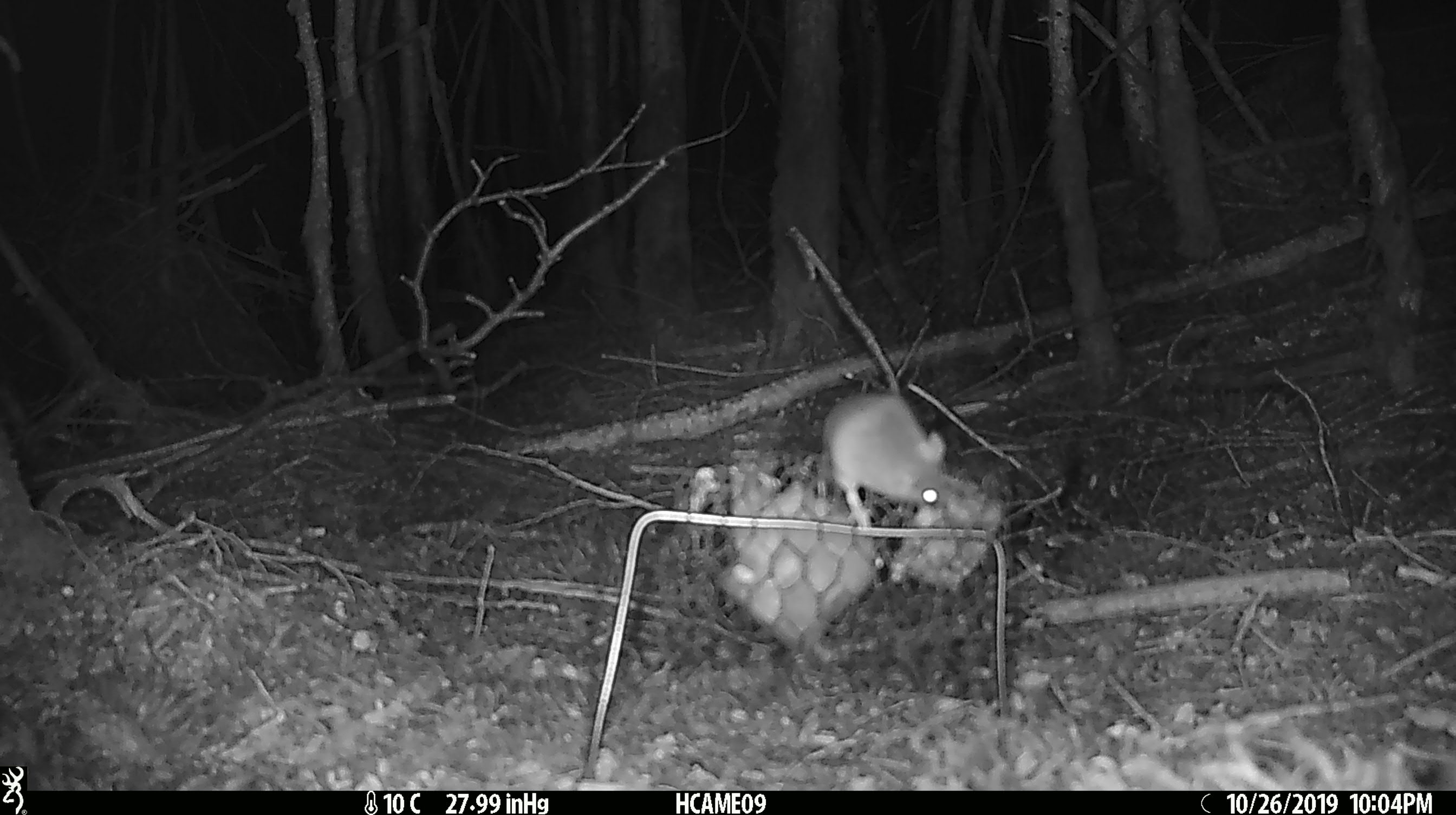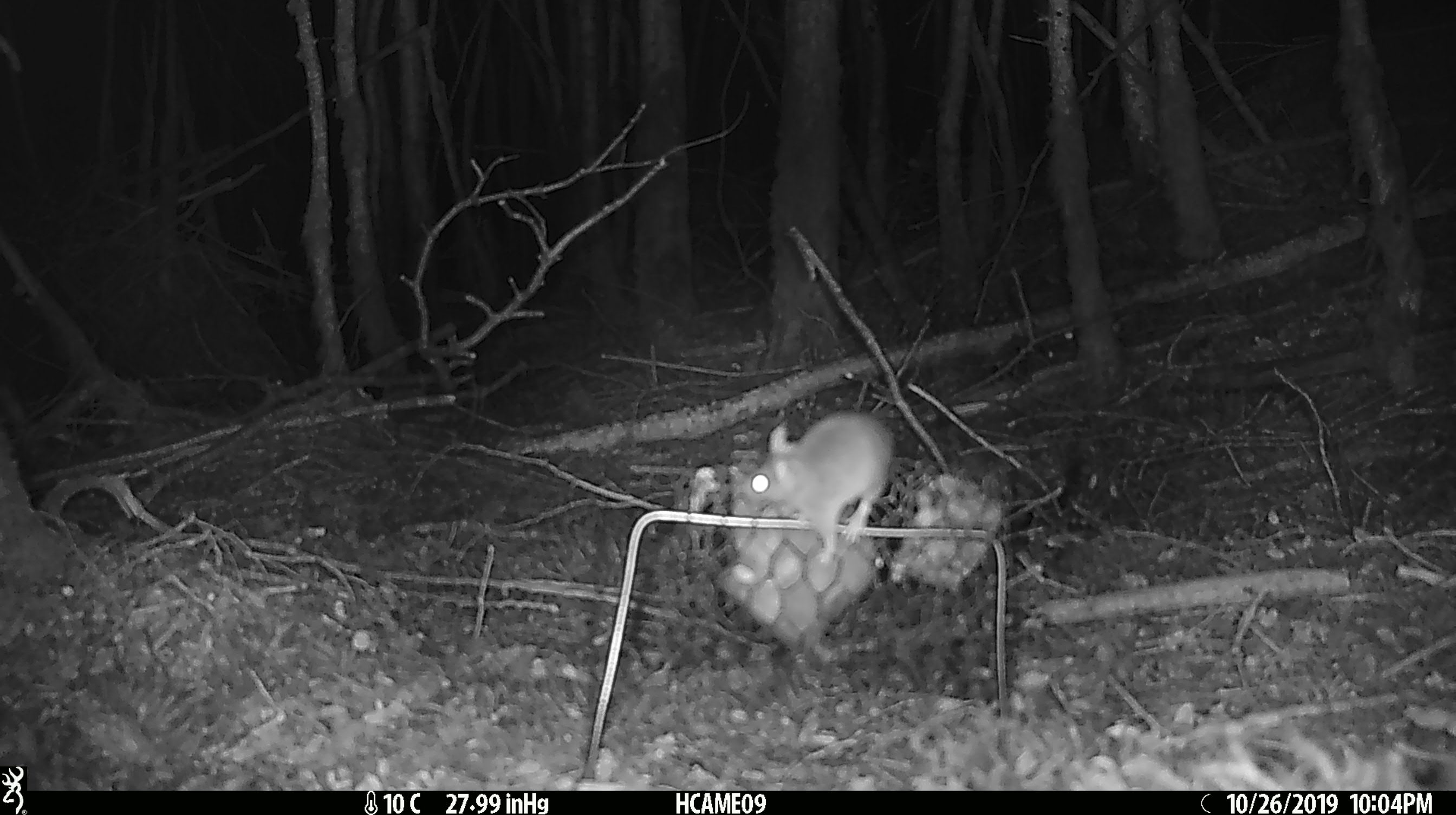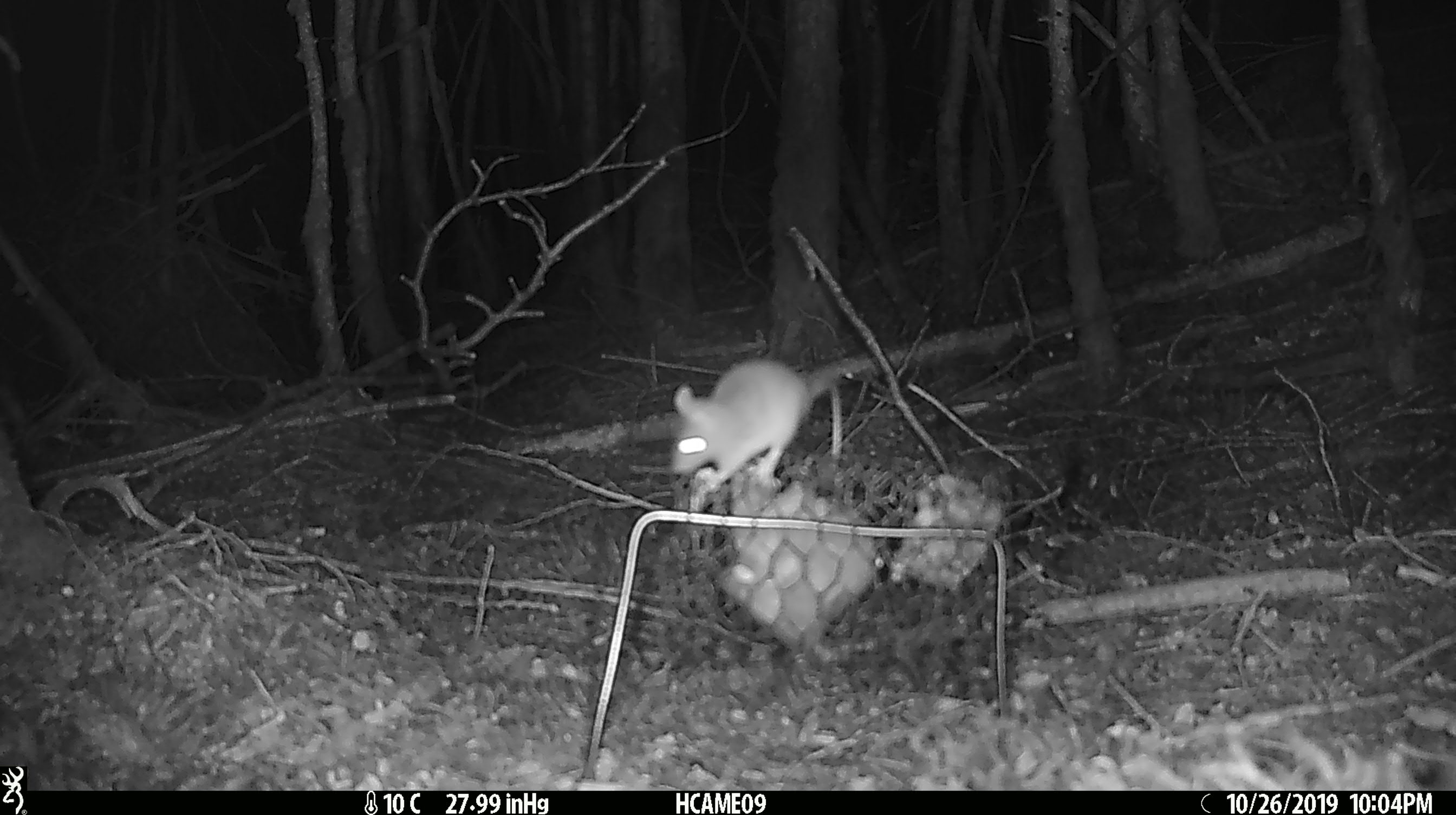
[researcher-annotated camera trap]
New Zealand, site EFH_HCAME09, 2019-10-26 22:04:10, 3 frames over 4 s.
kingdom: Animalia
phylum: Chordata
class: Mammalia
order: Rodentia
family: Muridae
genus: Mus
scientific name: Mus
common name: mouse